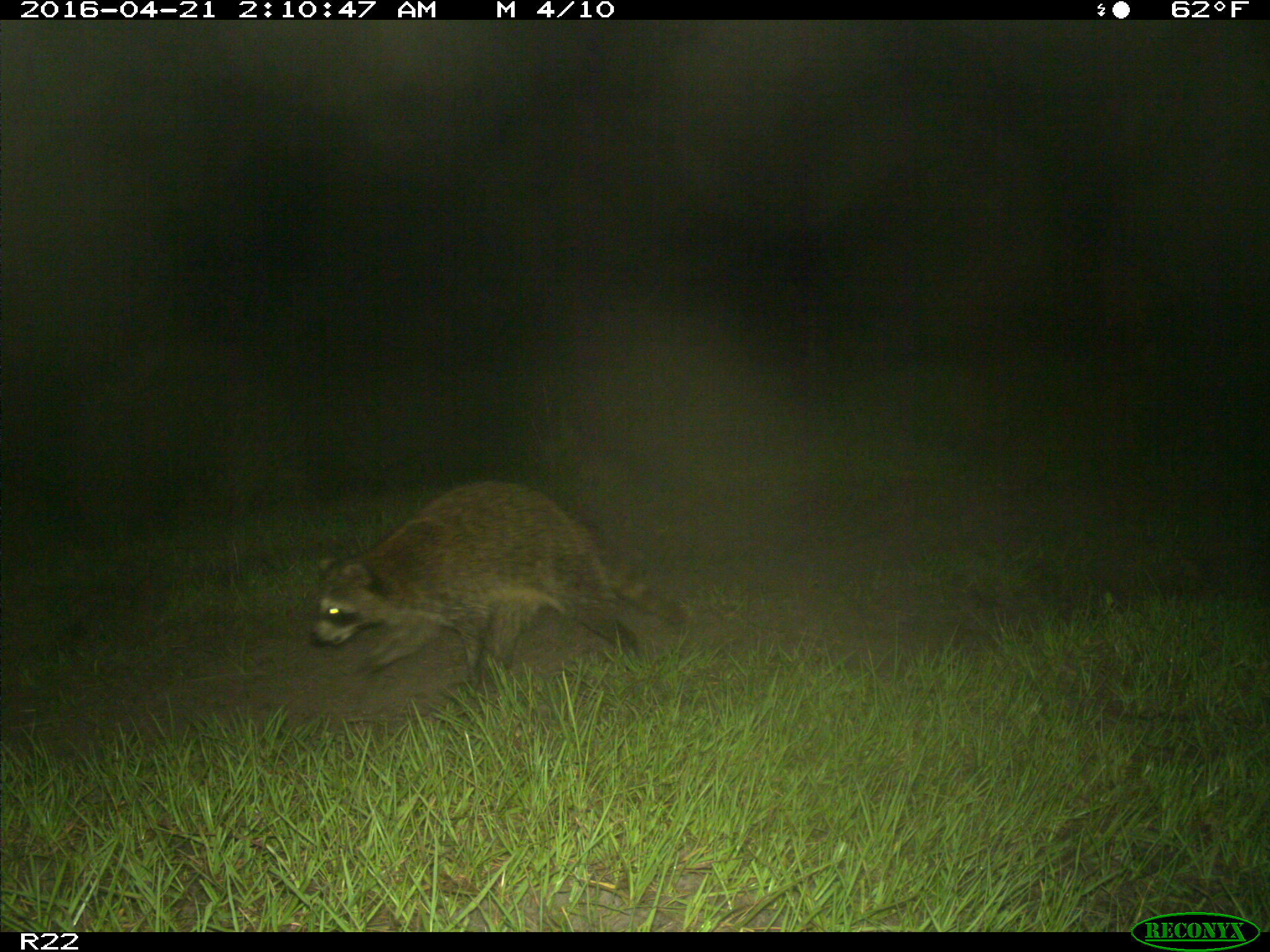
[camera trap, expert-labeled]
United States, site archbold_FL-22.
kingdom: Animalia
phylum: Chordata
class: Mammalia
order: Carnivora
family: Procyonidae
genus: Procyon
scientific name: Procyon lotor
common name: common raccoon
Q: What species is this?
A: Procyon lotor (common raccoon).